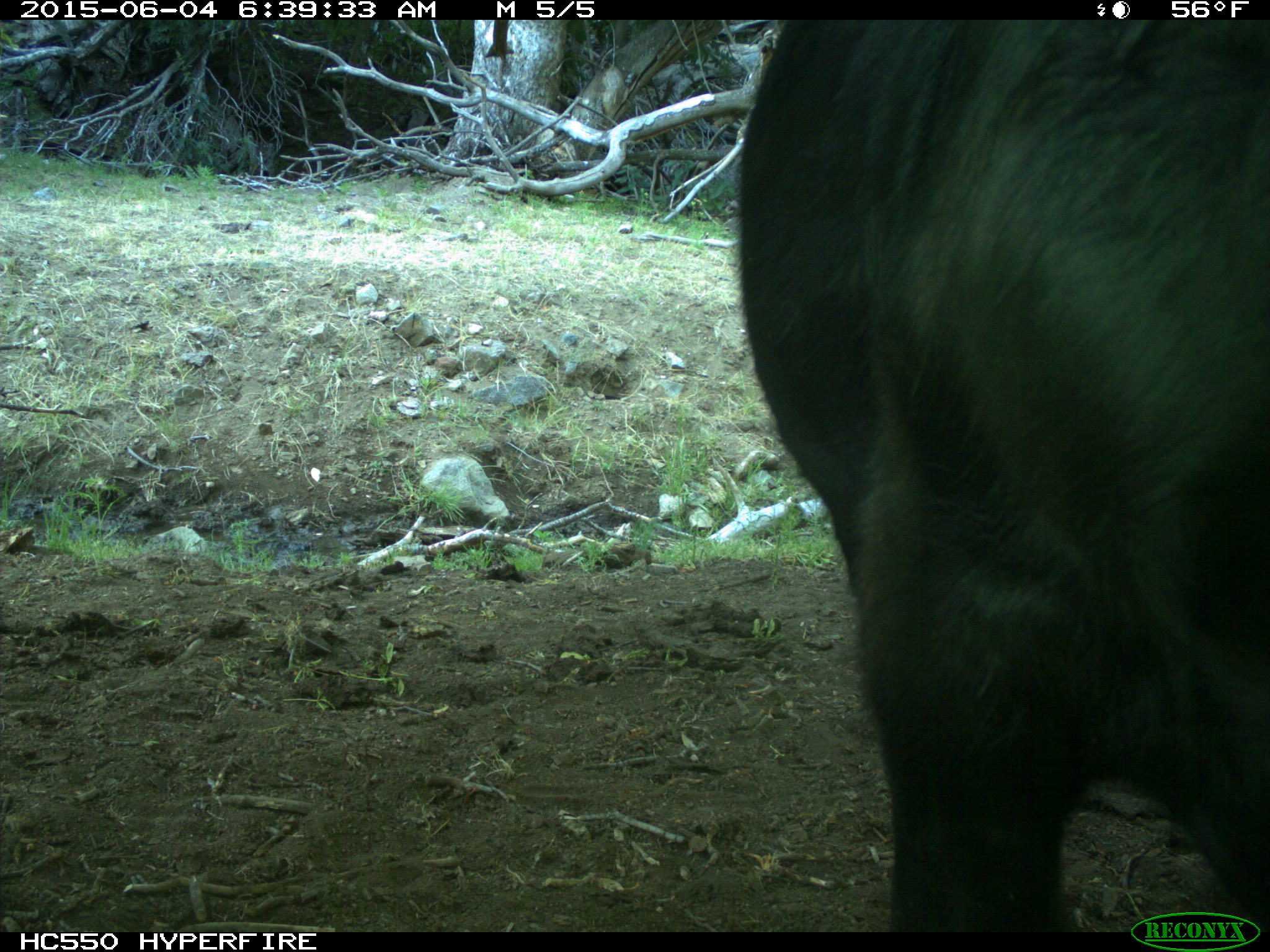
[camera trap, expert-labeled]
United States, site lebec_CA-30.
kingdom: Animalia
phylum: Chordata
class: Mammalia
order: Artiodactyla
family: Bovidae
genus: Bos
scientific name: Bos taurus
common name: domestic cow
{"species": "Bos taurus (domestic cow)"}